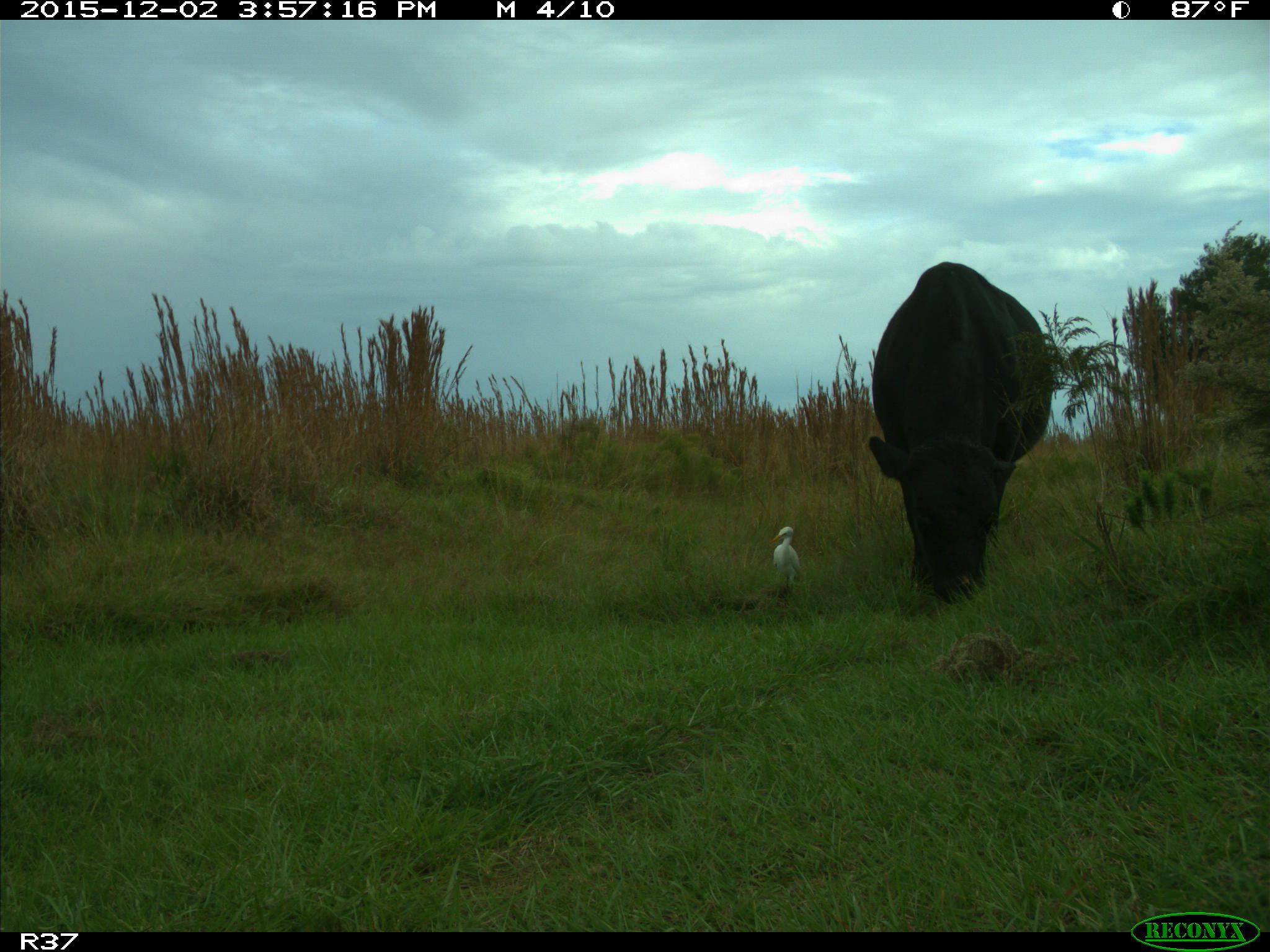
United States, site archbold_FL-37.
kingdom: Animalia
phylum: Chordata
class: Mammalia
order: Artiodactyla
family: Bovidae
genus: Bos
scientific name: Bos taurus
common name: domestic cow